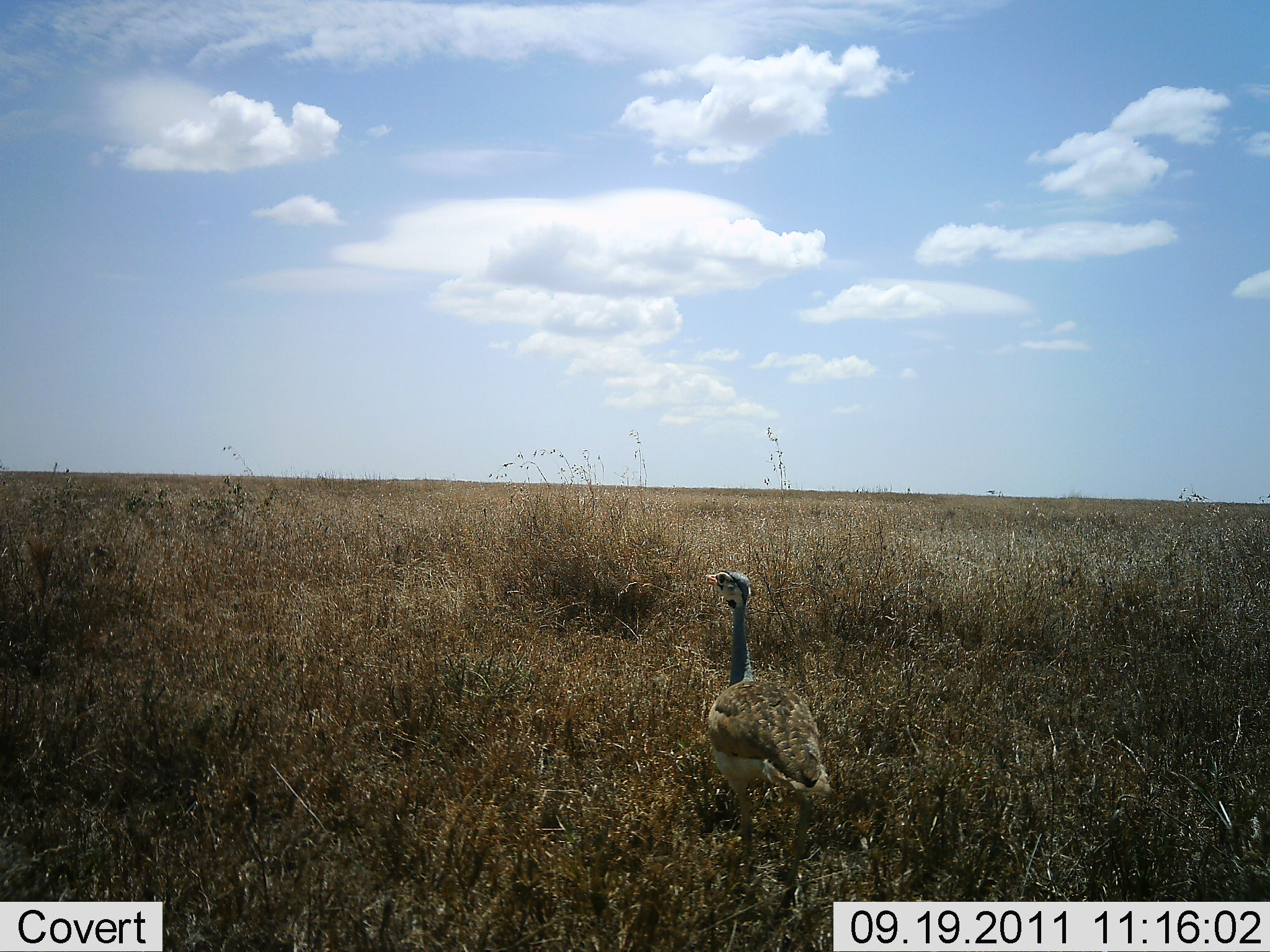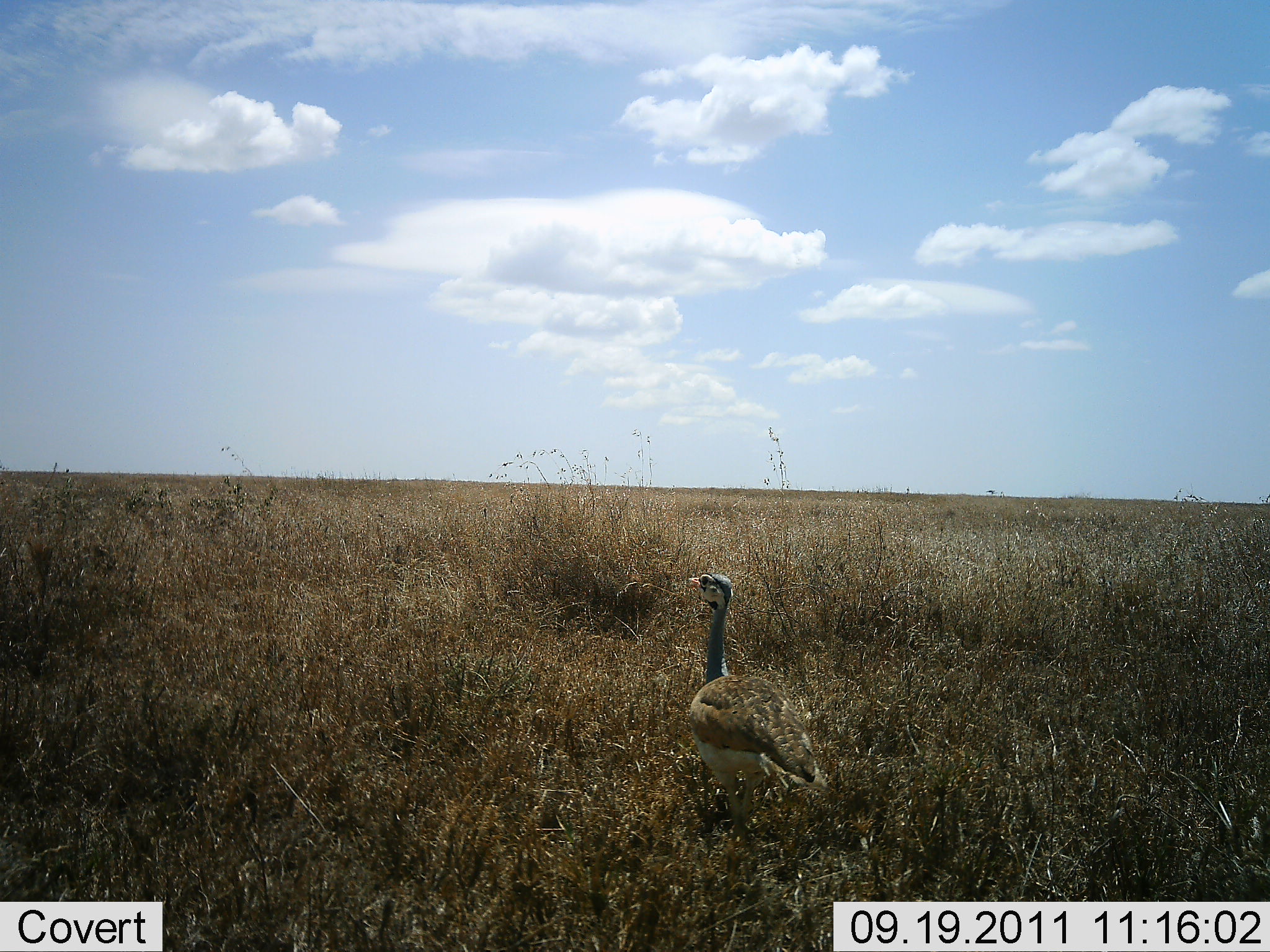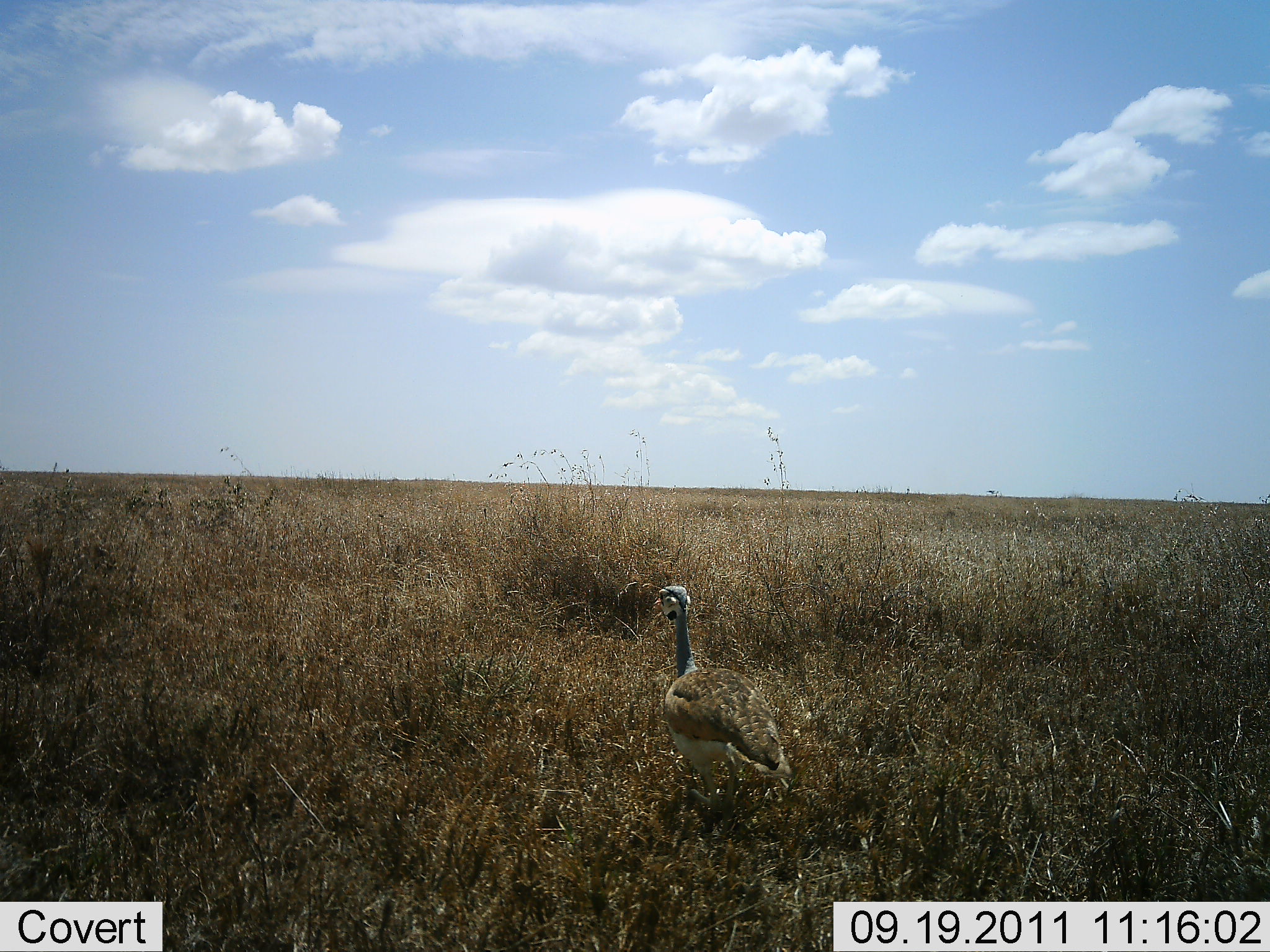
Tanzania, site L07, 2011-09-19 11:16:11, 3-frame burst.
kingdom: Animalia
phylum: Chordata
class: Aves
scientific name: Aves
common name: bird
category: otherbird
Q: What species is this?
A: Otherbird (bird) (Aves).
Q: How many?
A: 1.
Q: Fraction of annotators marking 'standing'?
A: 67%.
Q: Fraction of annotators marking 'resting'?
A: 0%.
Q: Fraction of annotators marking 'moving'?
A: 33%.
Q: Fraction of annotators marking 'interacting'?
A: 0%.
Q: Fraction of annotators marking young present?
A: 0%.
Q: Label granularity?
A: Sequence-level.